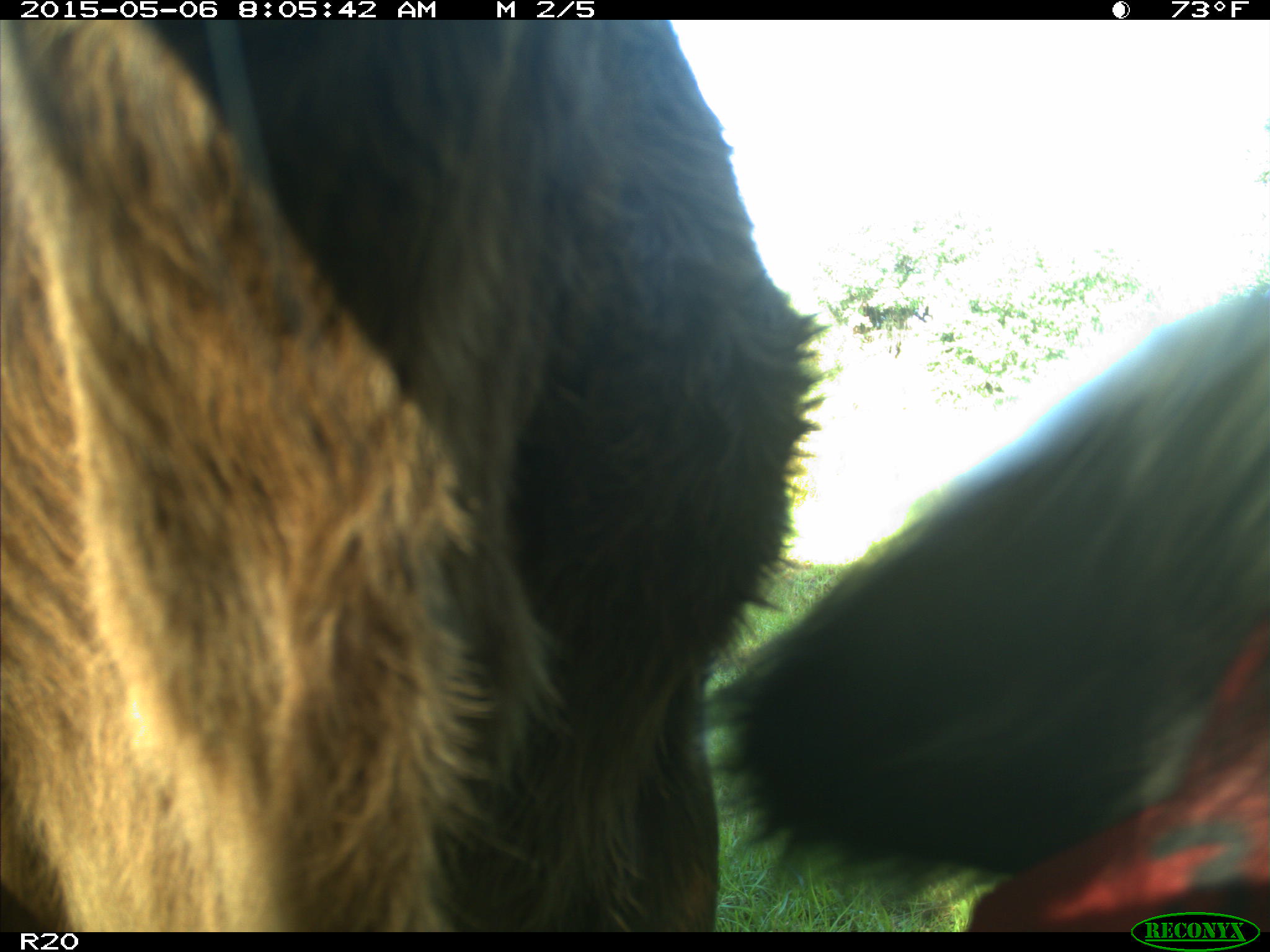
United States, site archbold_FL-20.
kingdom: Animalia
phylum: Chordata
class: Mammalia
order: Artiodactyla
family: Bovidae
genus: Bos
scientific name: Bos taurus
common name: domestic cow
Bos taurus (domestic cow).